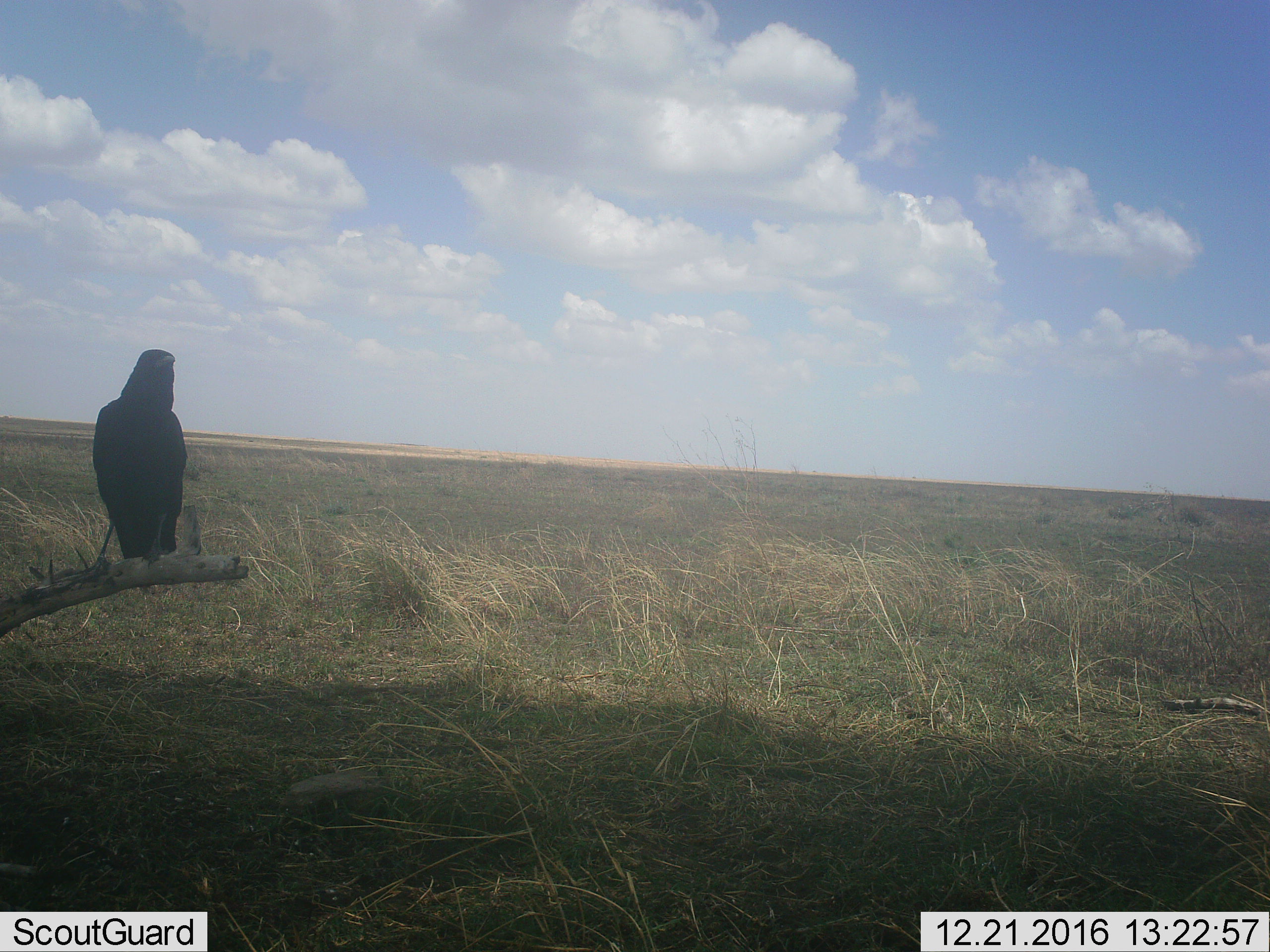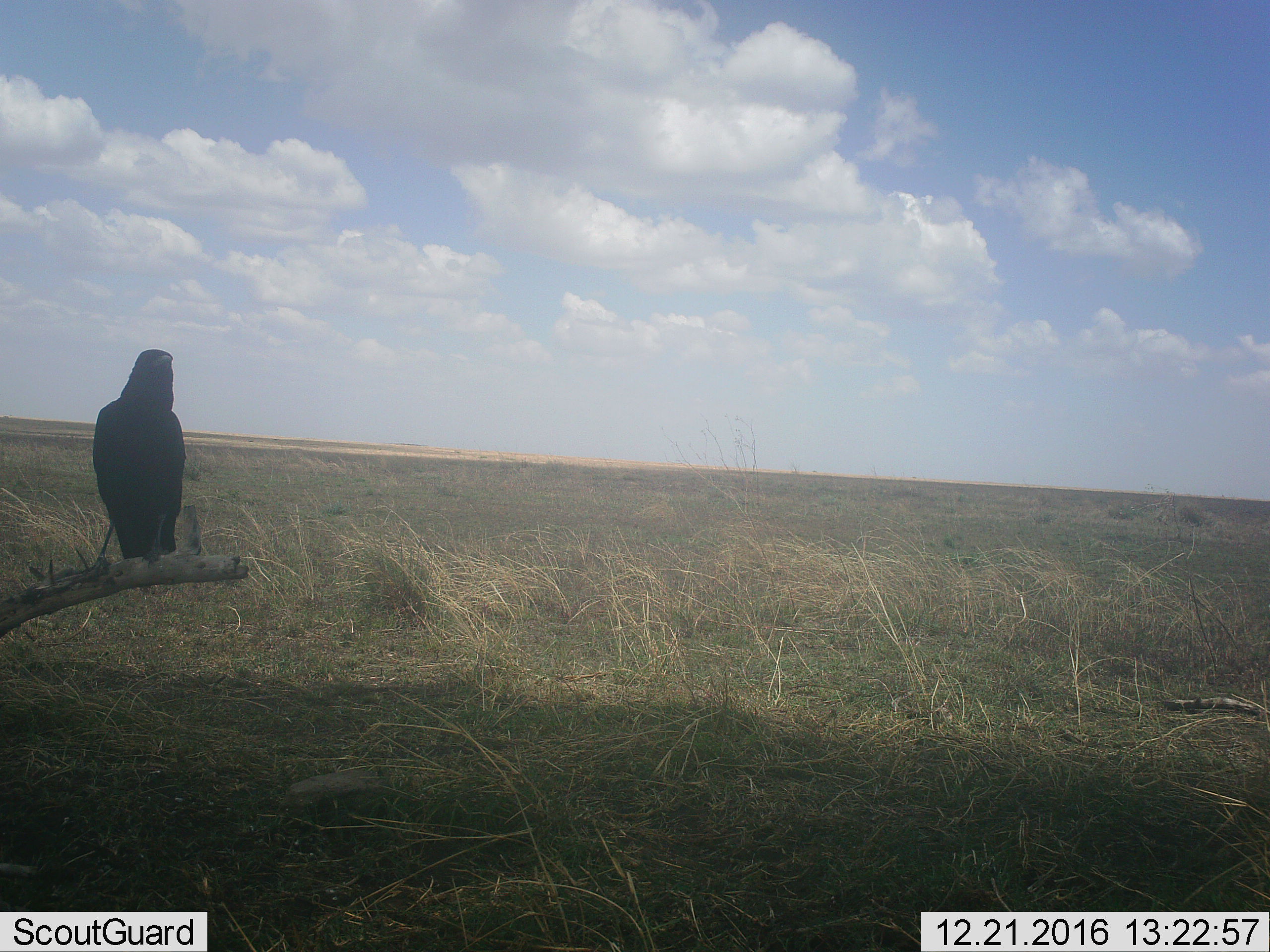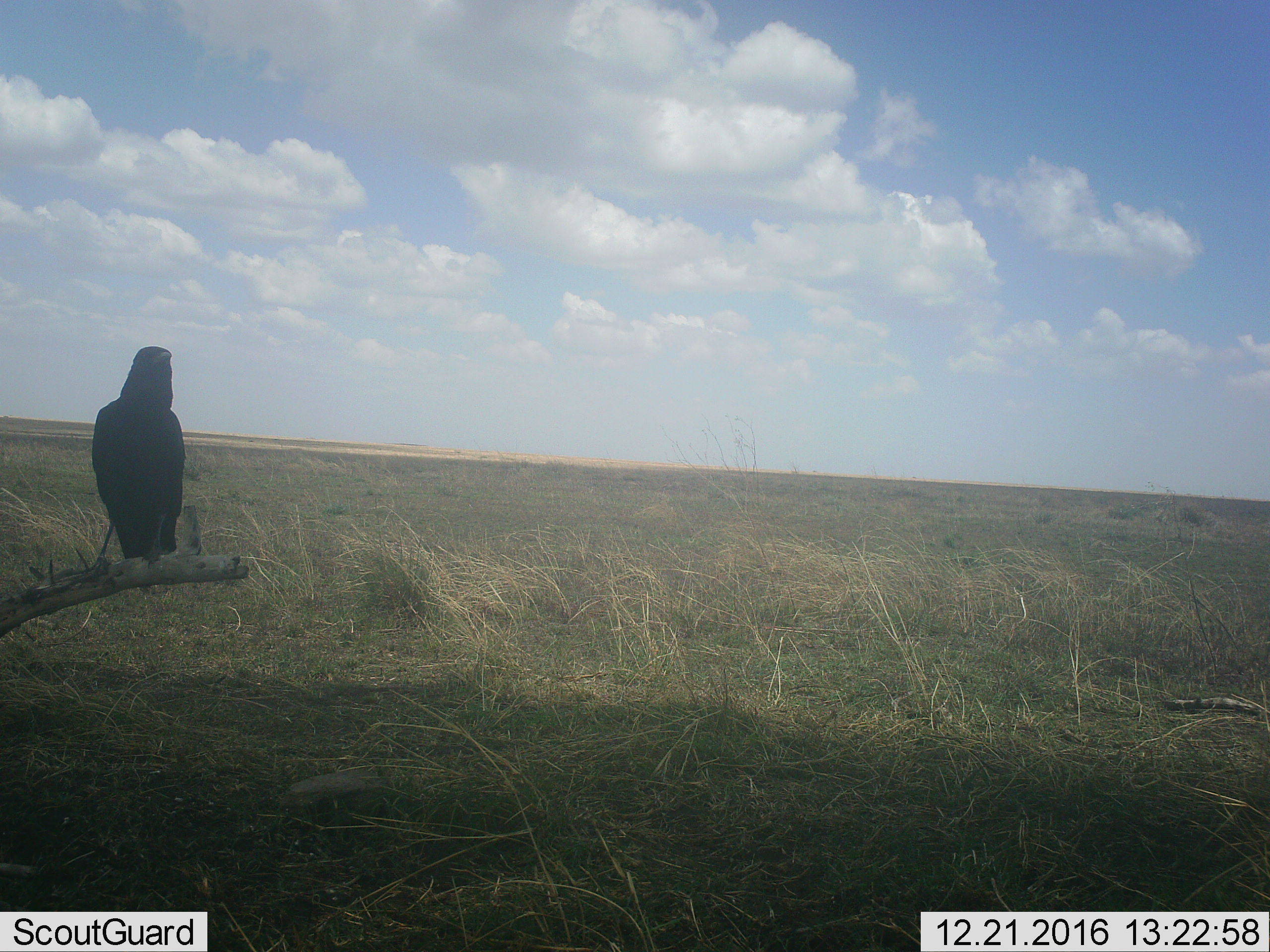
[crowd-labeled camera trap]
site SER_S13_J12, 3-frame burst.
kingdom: Animalia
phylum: Chordata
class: Aves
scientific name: Aves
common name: bird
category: birdother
Birdother (bird) (Aves), count 1. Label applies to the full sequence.